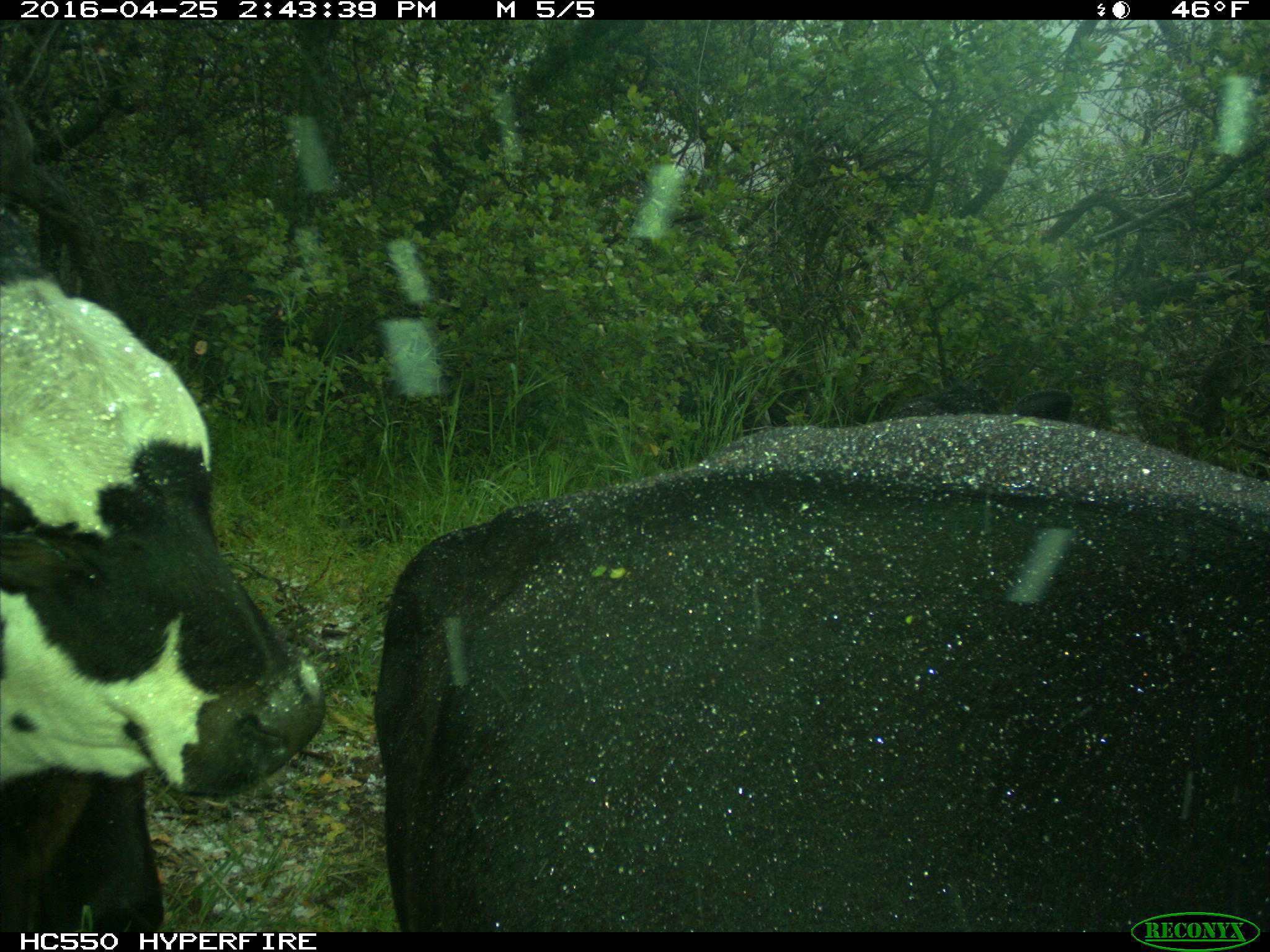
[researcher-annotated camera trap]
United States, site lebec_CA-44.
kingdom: Animalia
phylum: Chordata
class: Mammalia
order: Artiodactyla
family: Bovidae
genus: Bos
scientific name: Bos taurus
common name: domestic cow